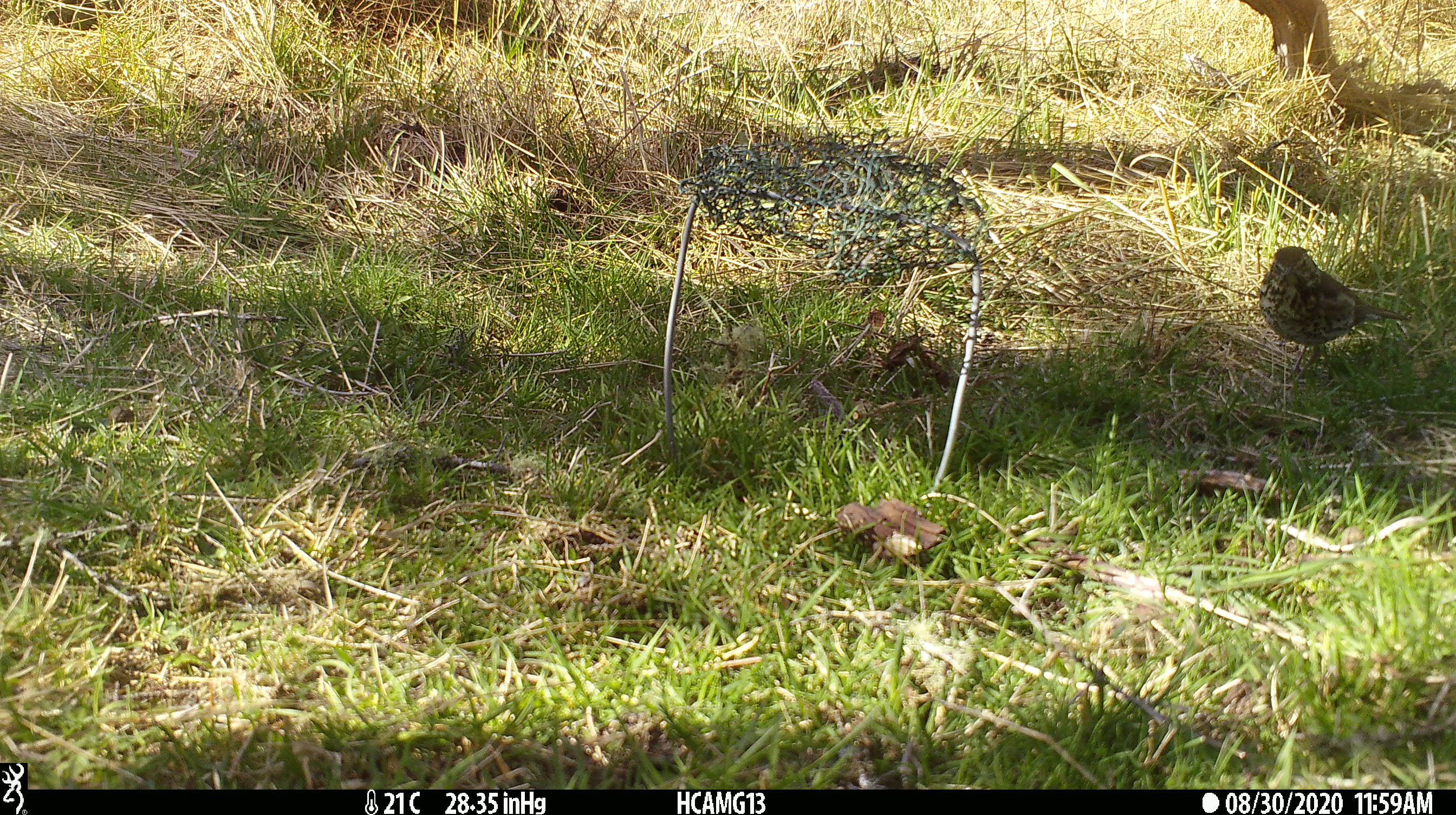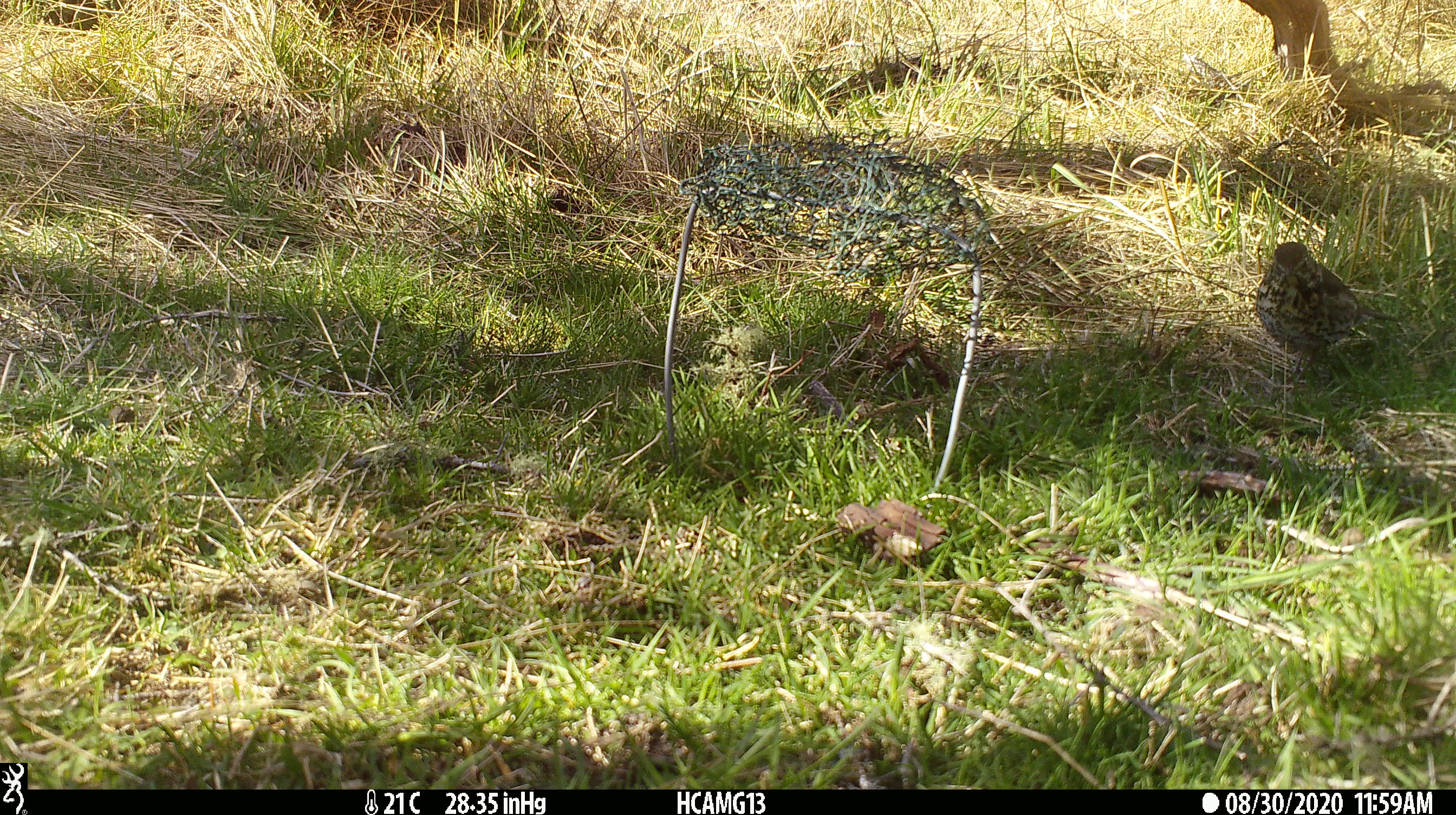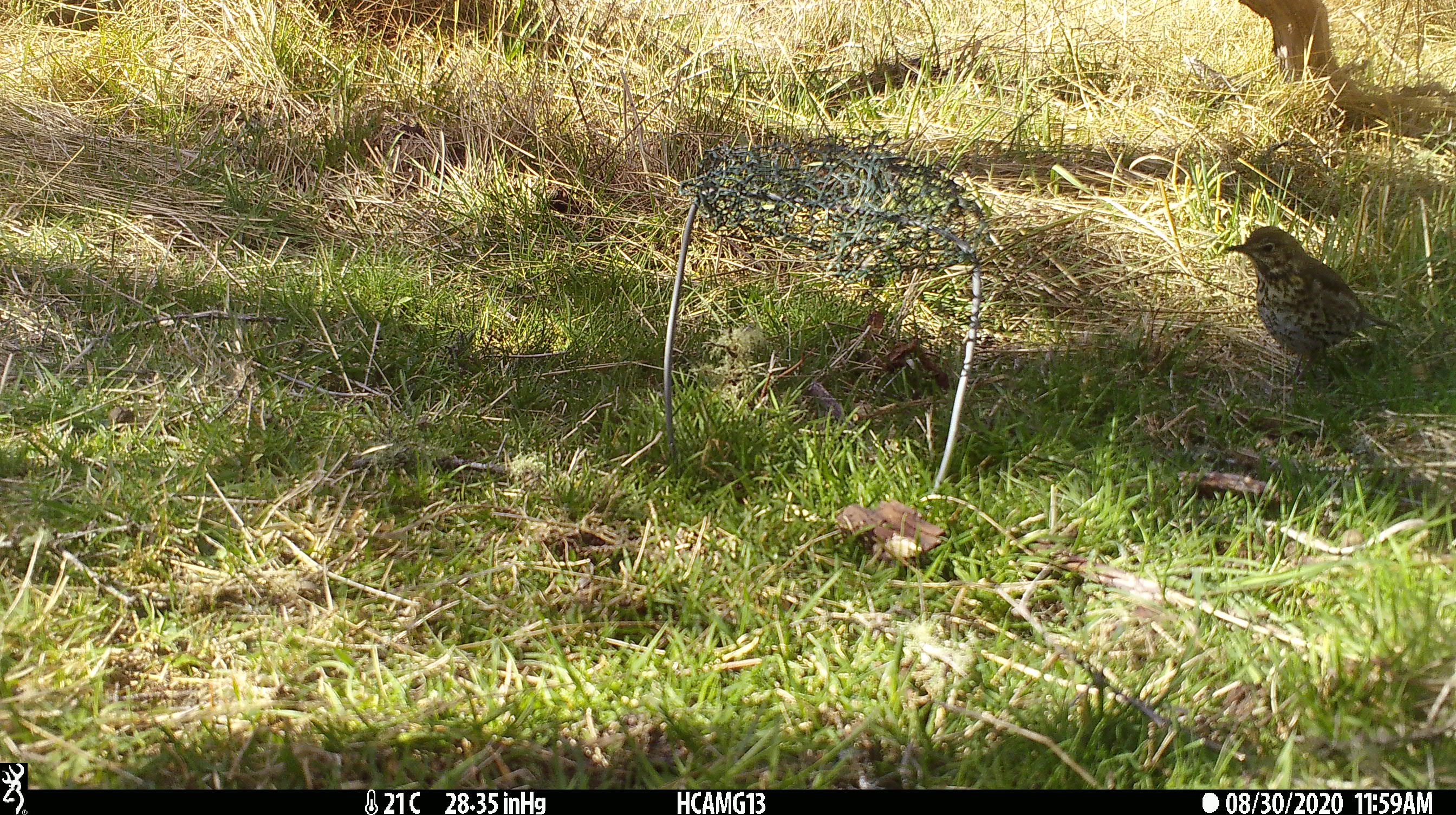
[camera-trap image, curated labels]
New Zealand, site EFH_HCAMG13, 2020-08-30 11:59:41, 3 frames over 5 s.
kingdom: Animalia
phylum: Chordata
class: Aves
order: Passeriformes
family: Turdidae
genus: Turdus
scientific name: Turdus philomelos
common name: song thrush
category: thrush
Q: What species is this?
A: Thrush (song thrush) (Turdus philomelos).